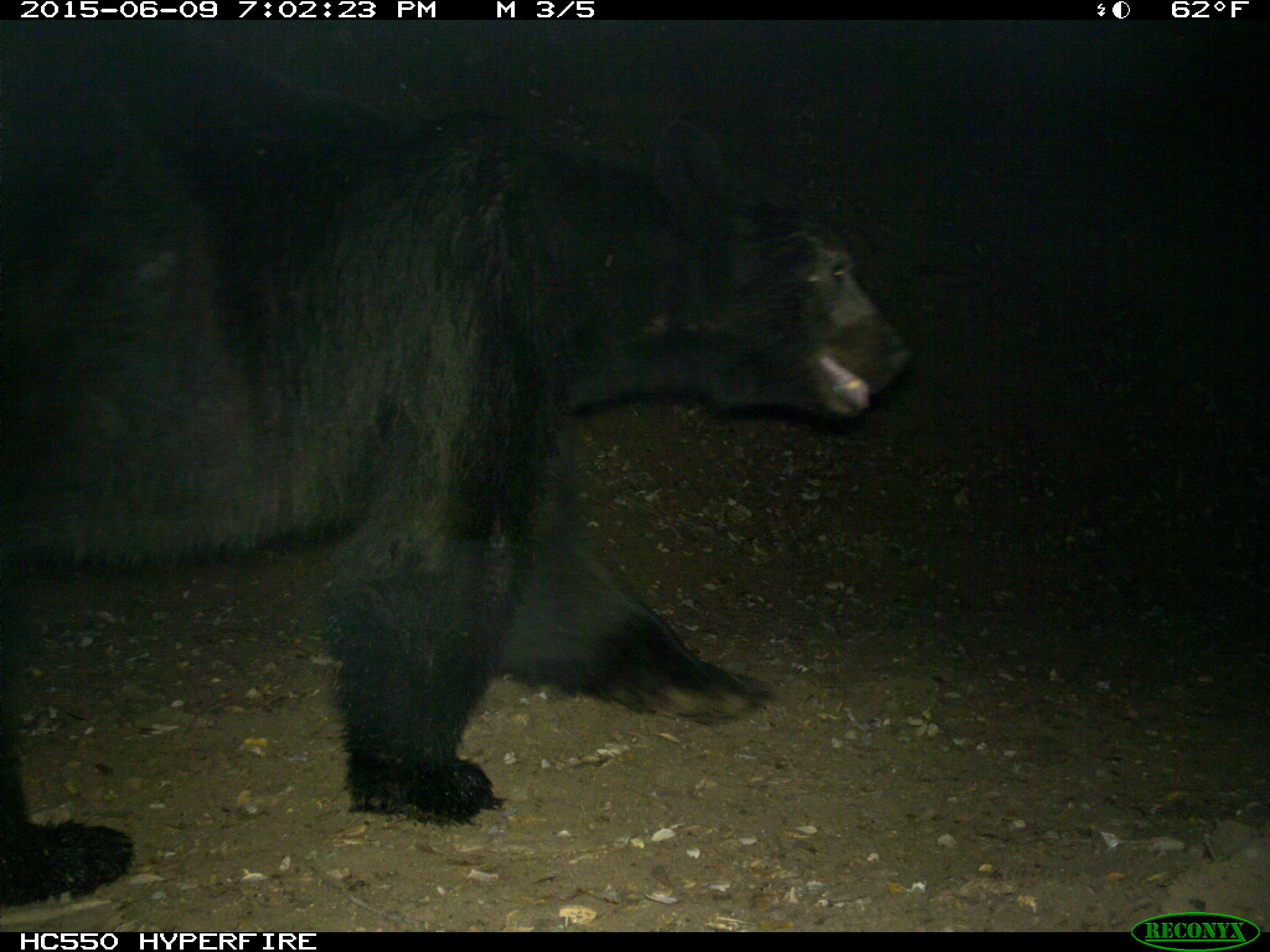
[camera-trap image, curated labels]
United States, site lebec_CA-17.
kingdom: Animalia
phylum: Chordata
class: Mammalia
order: Carnivora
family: Ursidae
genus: Ursus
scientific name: Ursus americanus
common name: american black bear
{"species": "Ursus americanus (american black bear)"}